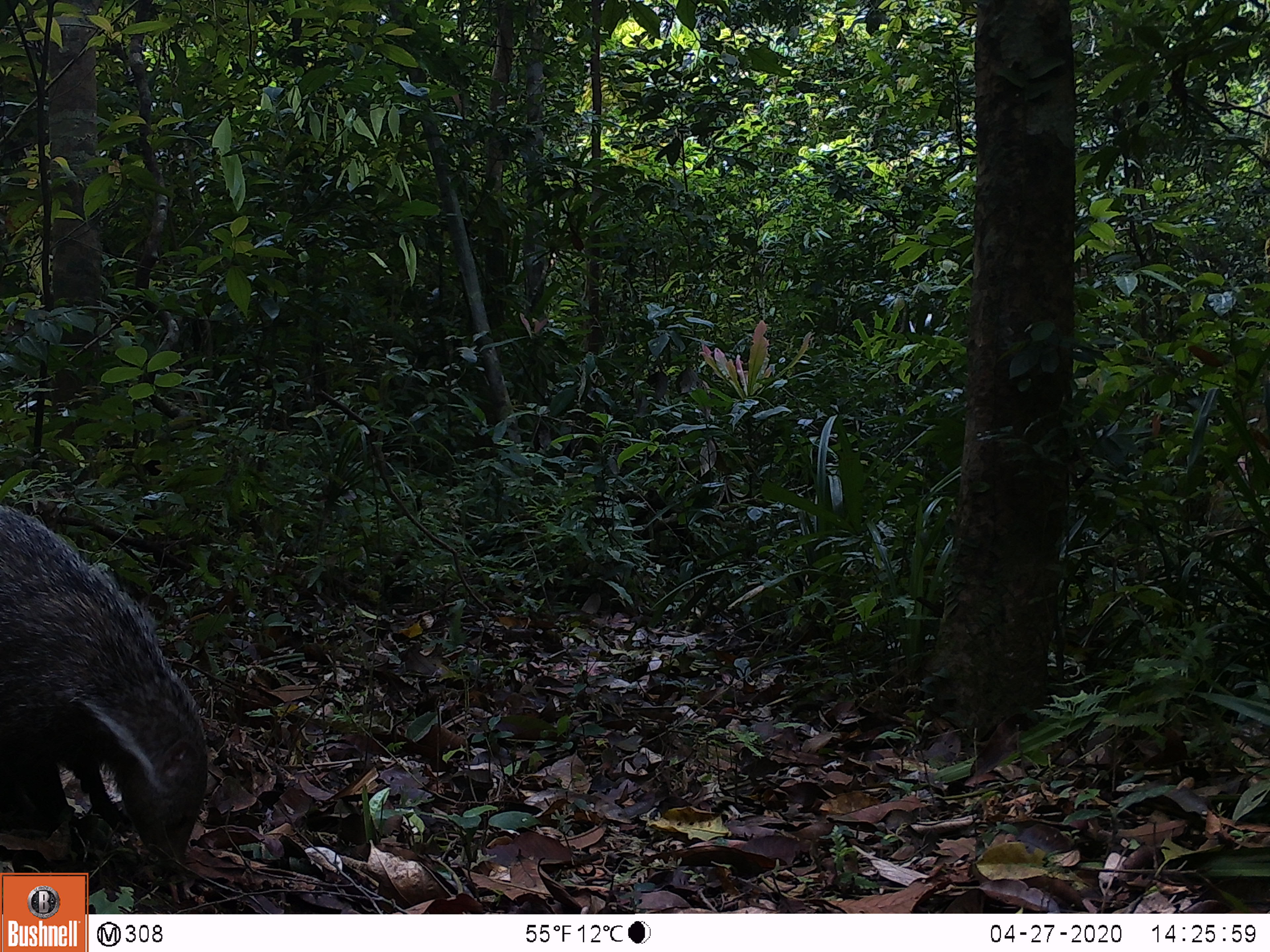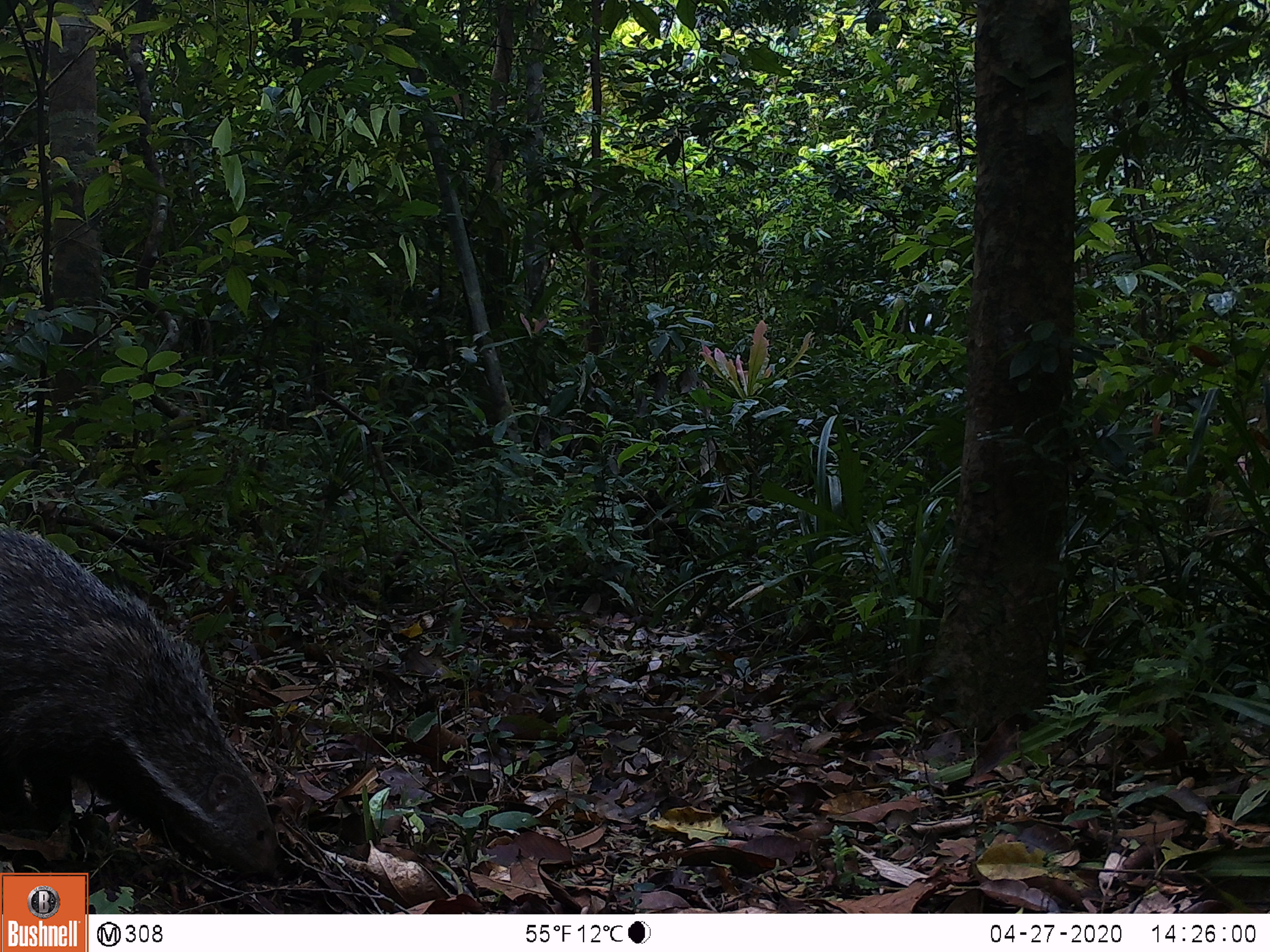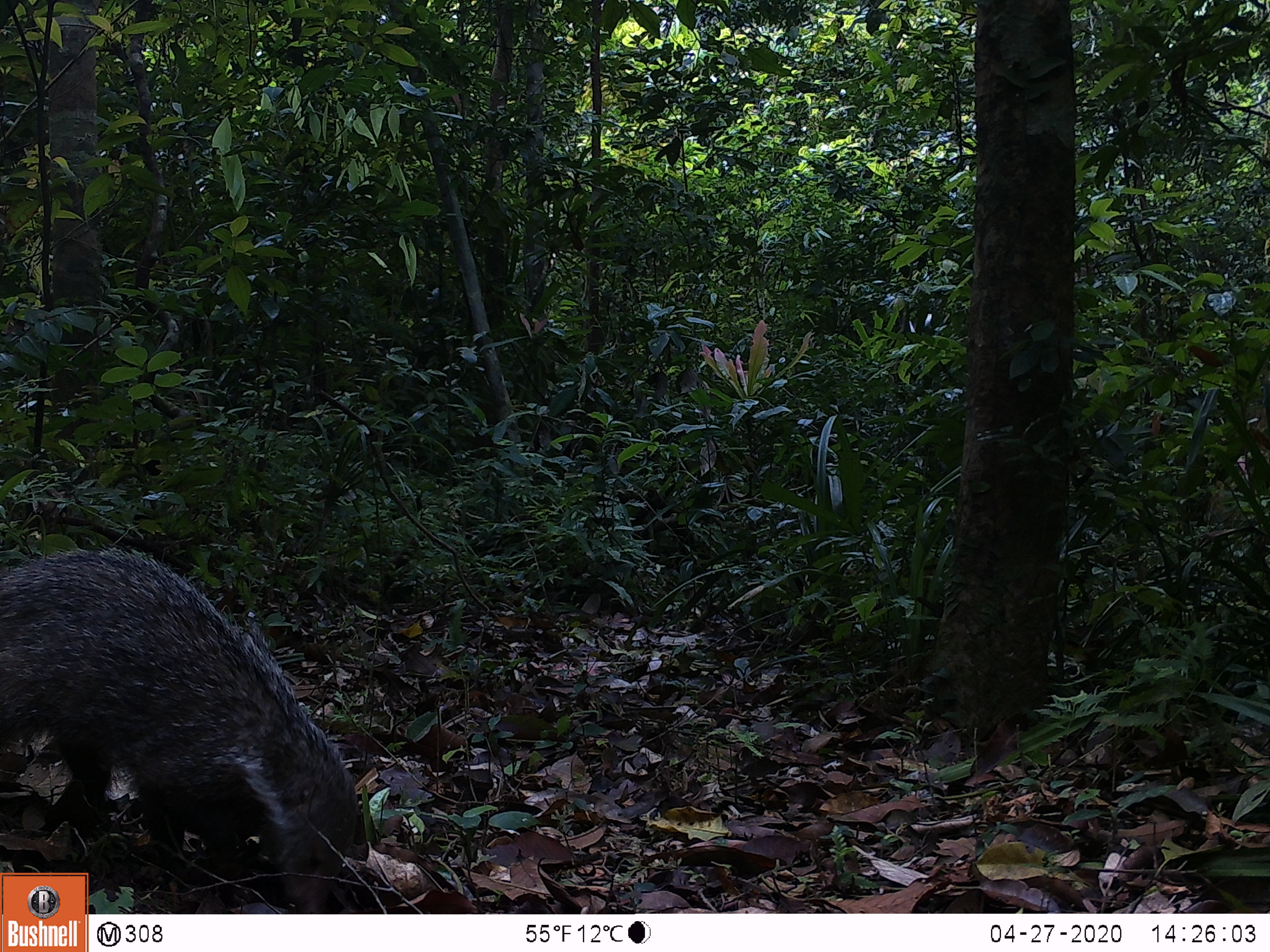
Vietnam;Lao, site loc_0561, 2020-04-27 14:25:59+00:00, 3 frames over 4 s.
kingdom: Animalia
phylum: Chordata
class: Mammalia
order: Carnivora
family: Herpestidae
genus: Urva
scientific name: Urva urva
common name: crab-eating mongoose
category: crab eating mongoose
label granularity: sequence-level